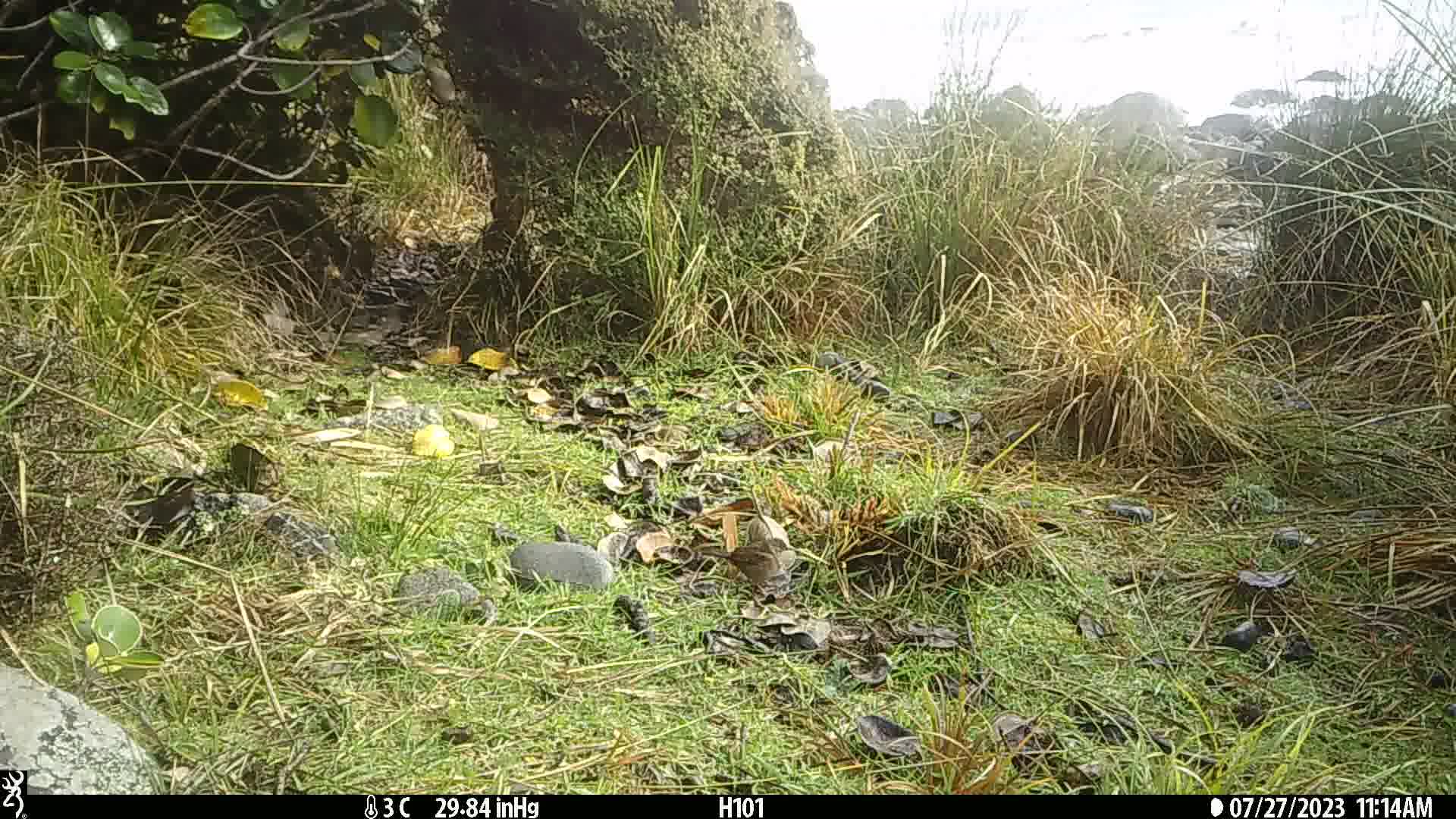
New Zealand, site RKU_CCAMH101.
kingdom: Animalia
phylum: Chordata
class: Aves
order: Passeriformes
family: Prunellidae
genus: Prunella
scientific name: Prunella modularis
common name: dunnock